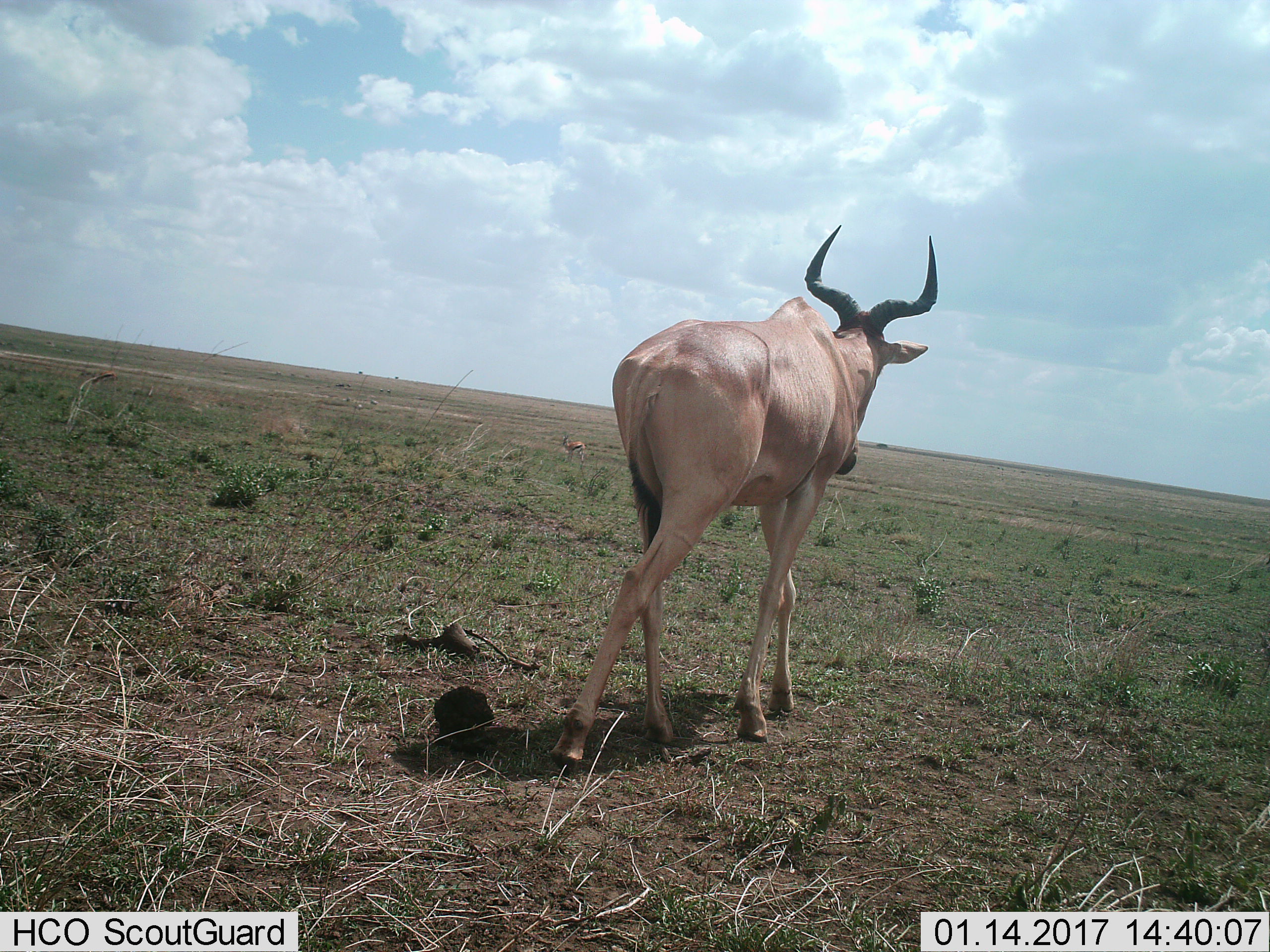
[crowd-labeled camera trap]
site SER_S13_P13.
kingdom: Animalia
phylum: Chordata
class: Mammalia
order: Artiodactyla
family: Bovidae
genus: Eudorcas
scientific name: Eudorcas thomsonii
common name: thomson's gazelle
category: gazellethomsons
Gazellethomsons (thomson's gazelle) (Eudorcas thomsonii), count 1. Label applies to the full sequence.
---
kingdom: Animalia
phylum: Chordata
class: Mammalia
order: Artiodactyla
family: Bovidae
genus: Alcelaphus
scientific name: Alcelaphus buselaphus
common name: hartebeest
Hartebeest (Alcelaphus buselaphus), count 1. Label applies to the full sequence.